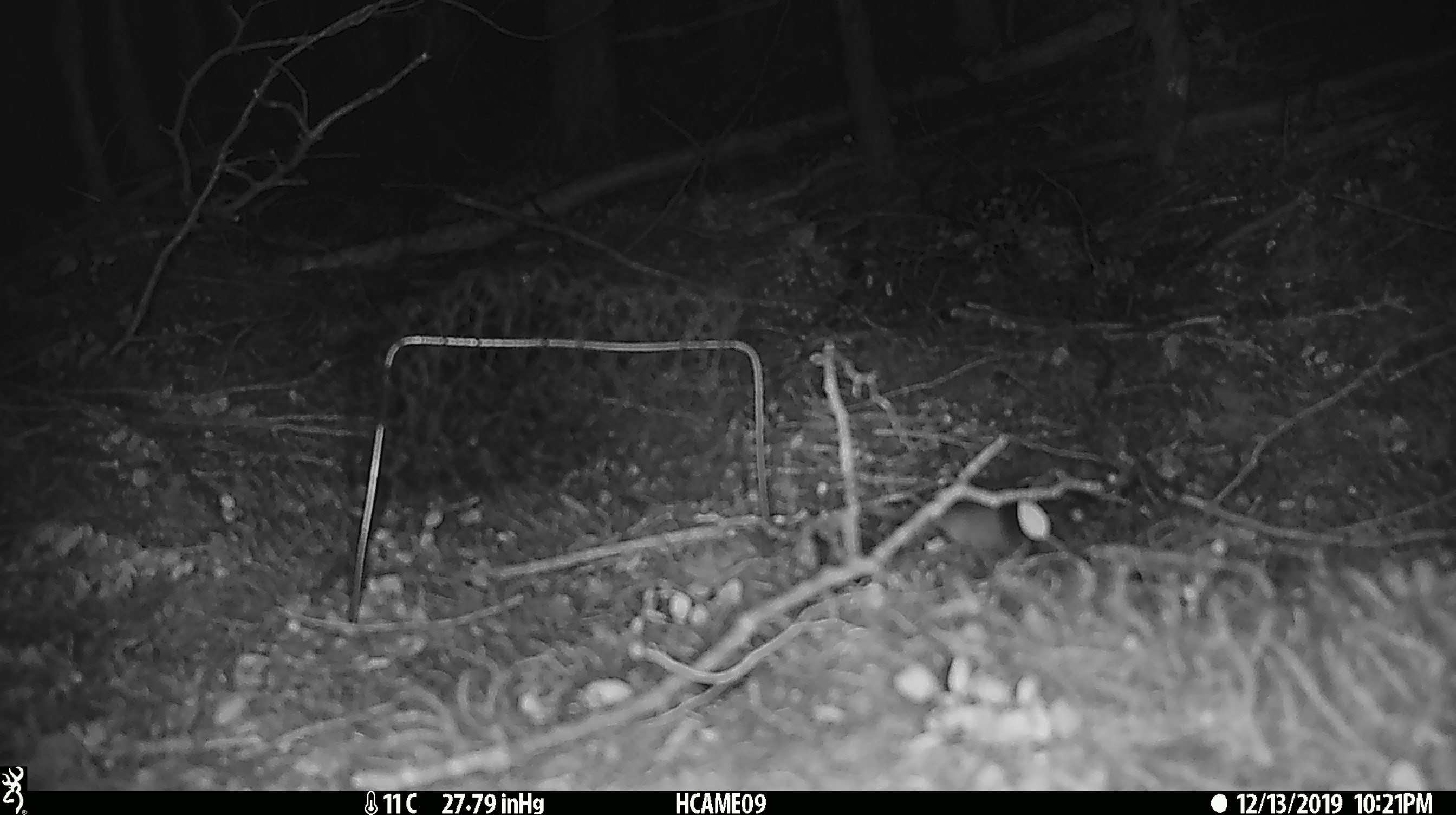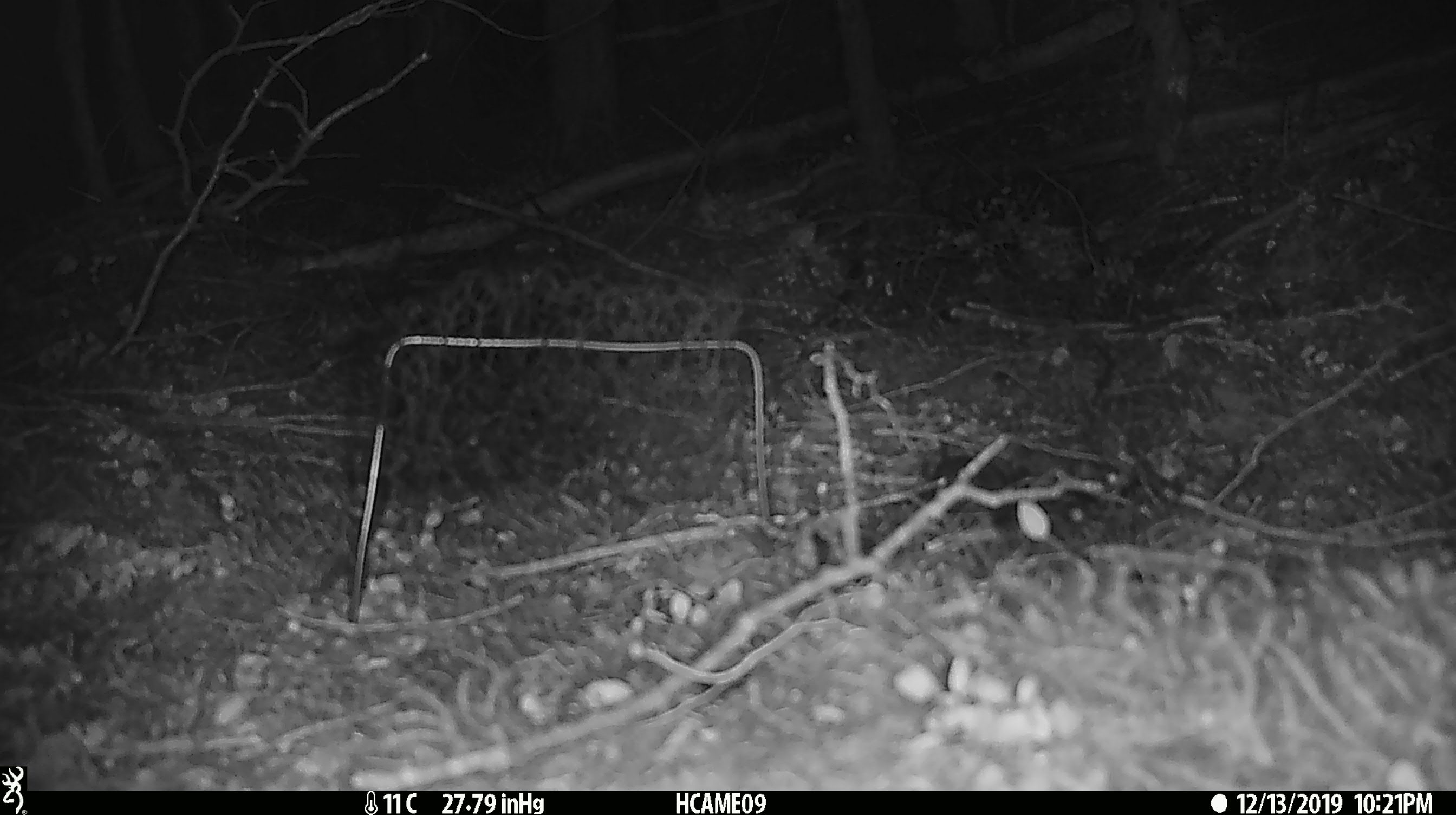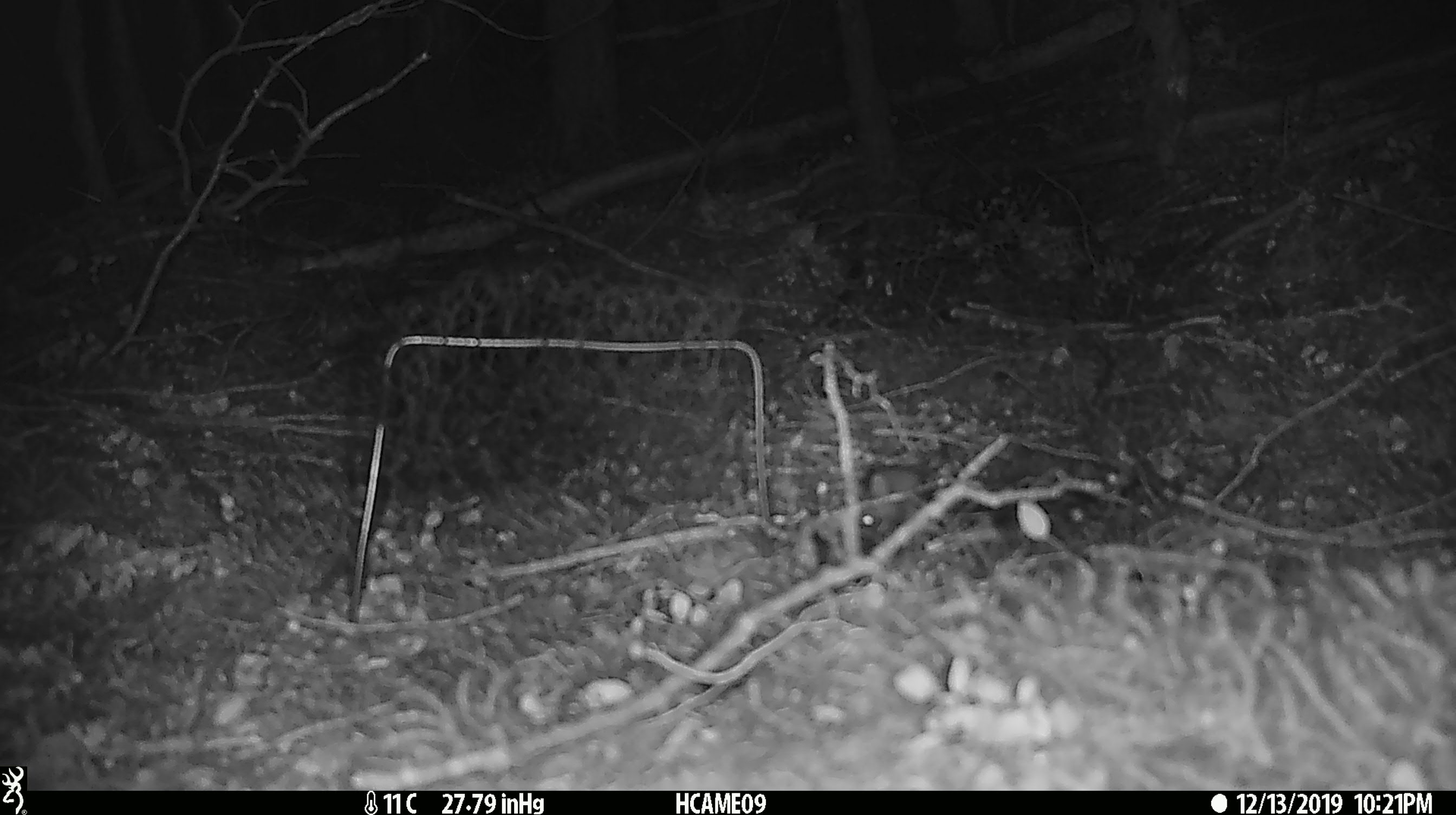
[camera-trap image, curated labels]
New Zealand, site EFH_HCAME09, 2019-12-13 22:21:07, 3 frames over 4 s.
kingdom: Animalia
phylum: Chordata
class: Mammalia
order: Rodentia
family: Muridae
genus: Mus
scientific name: Mus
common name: mouse